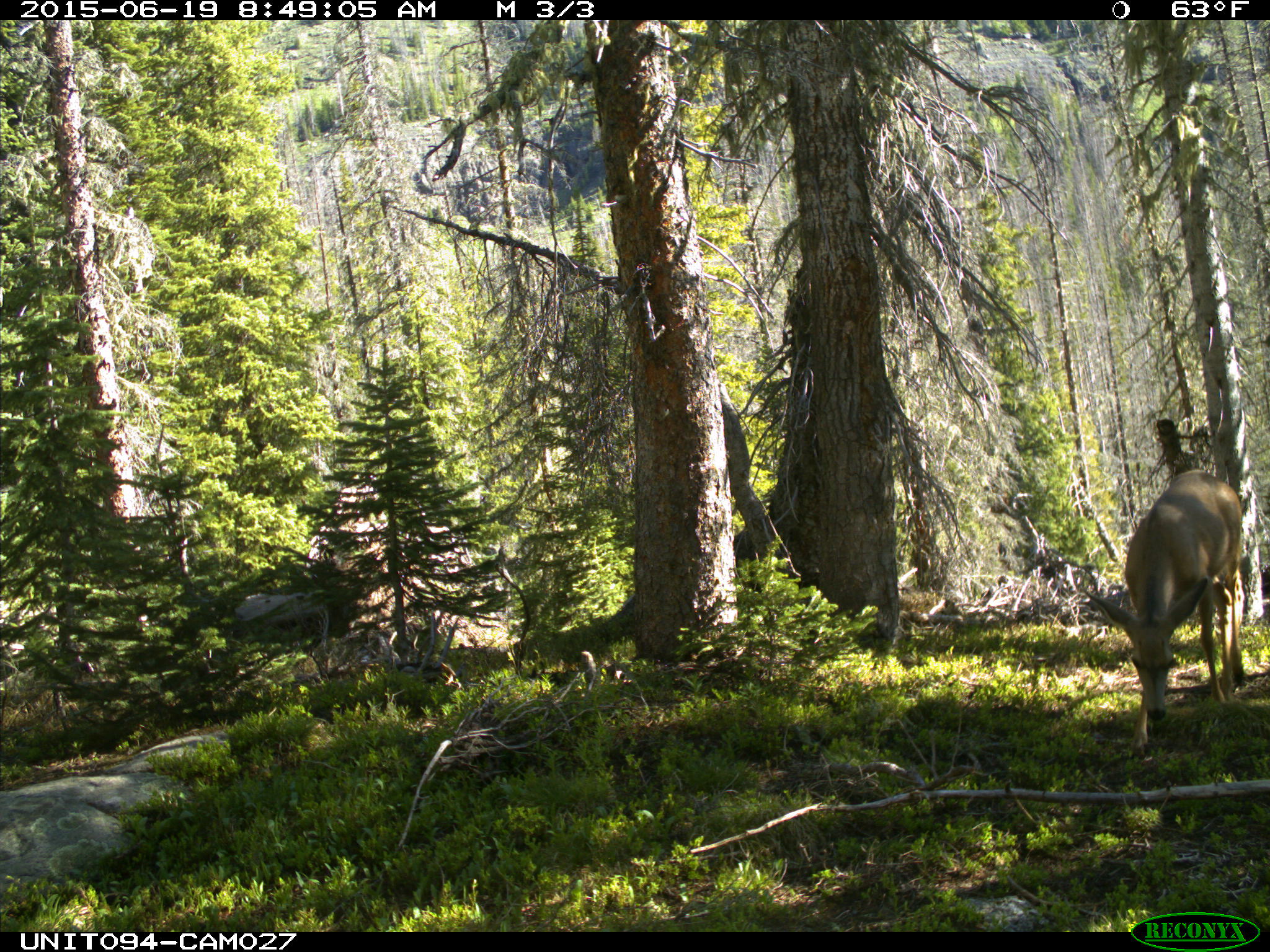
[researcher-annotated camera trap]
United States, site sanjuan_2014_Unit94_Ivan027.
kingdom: Animalia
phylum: Chordata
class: Mammalia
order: Artiodactyla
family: Cervidae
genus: Odocoileus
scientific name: Odocoileus hemionus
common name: mule deer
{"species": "Odocoileus hemionus (mule deer)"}